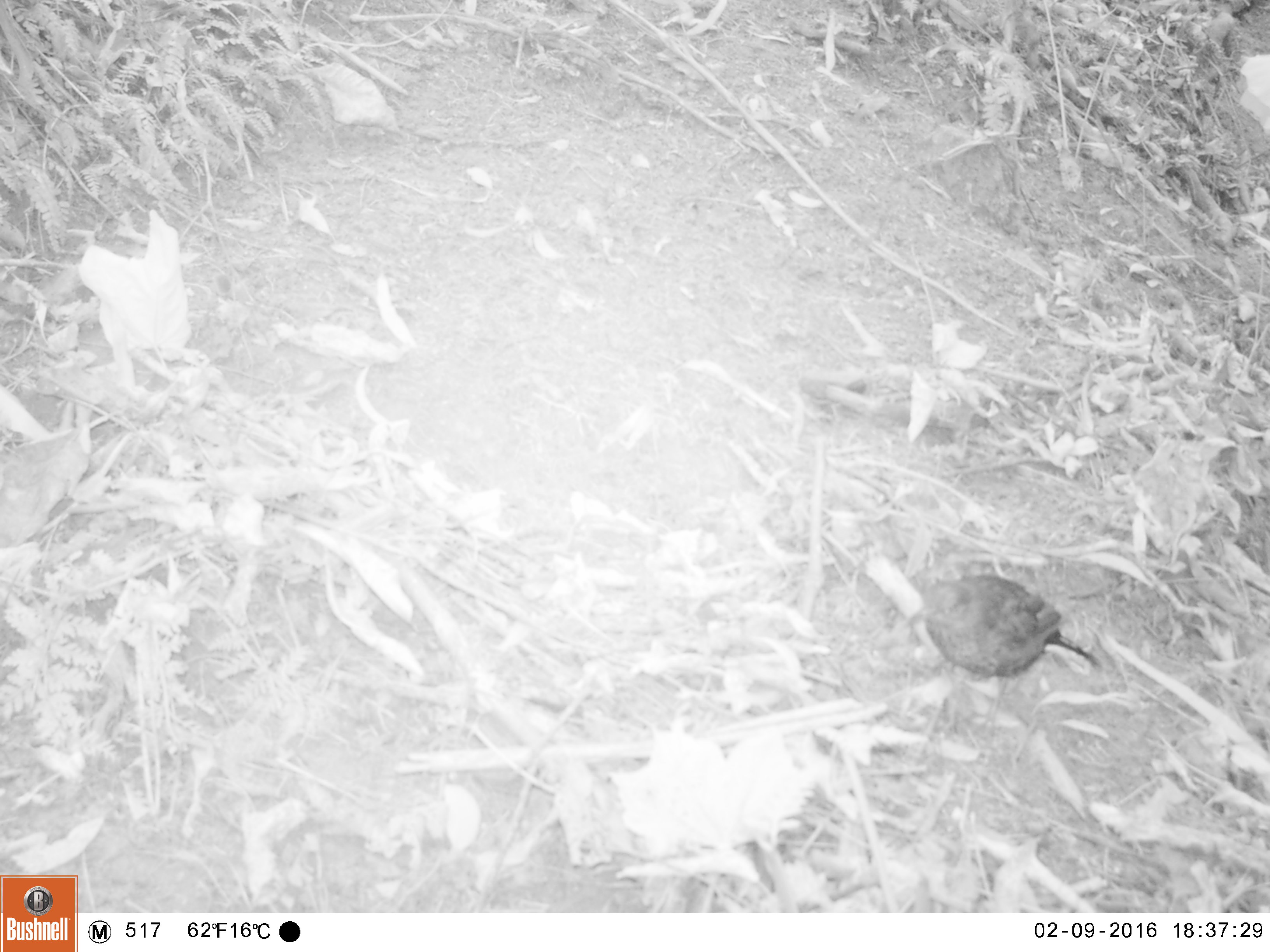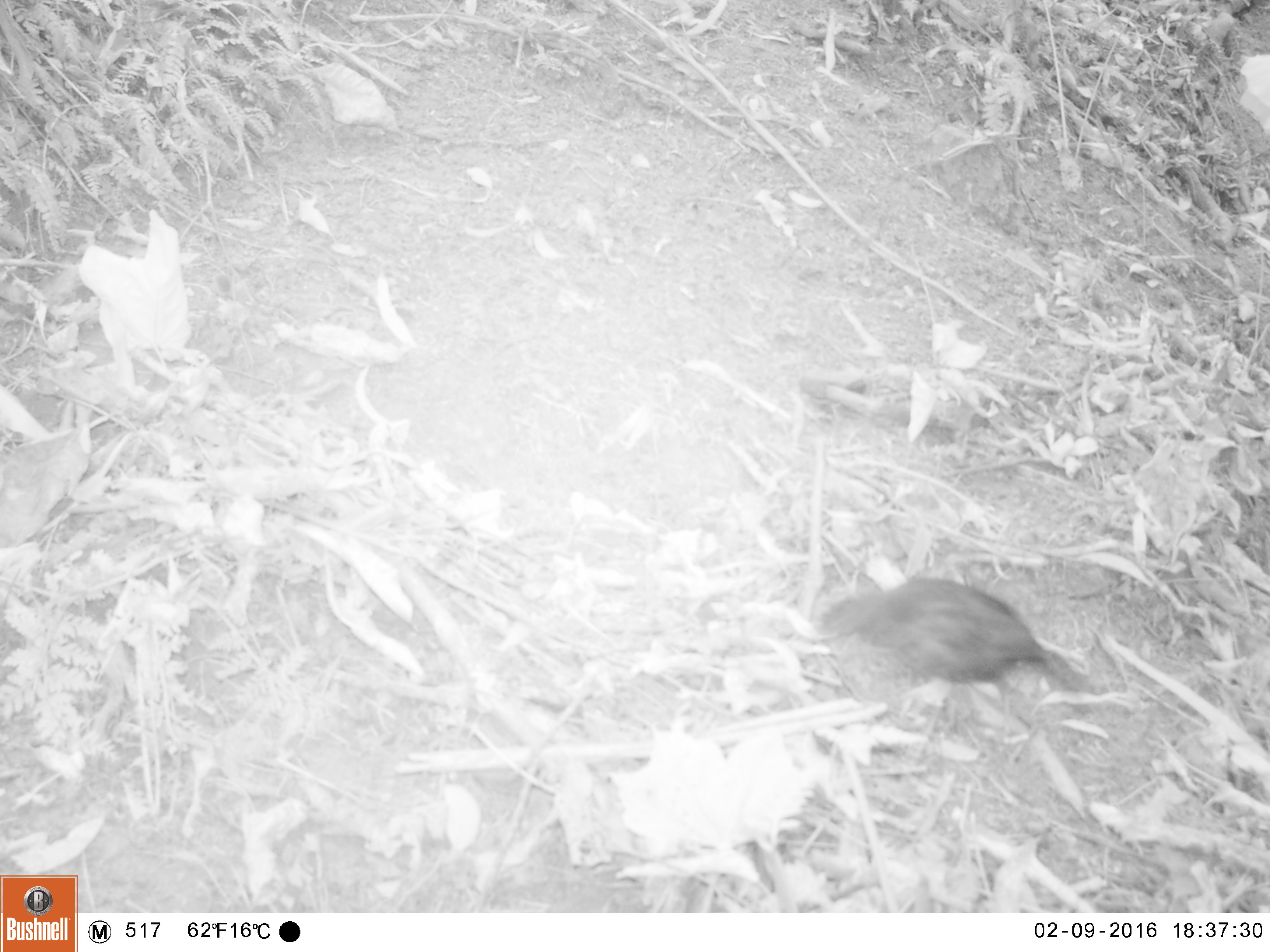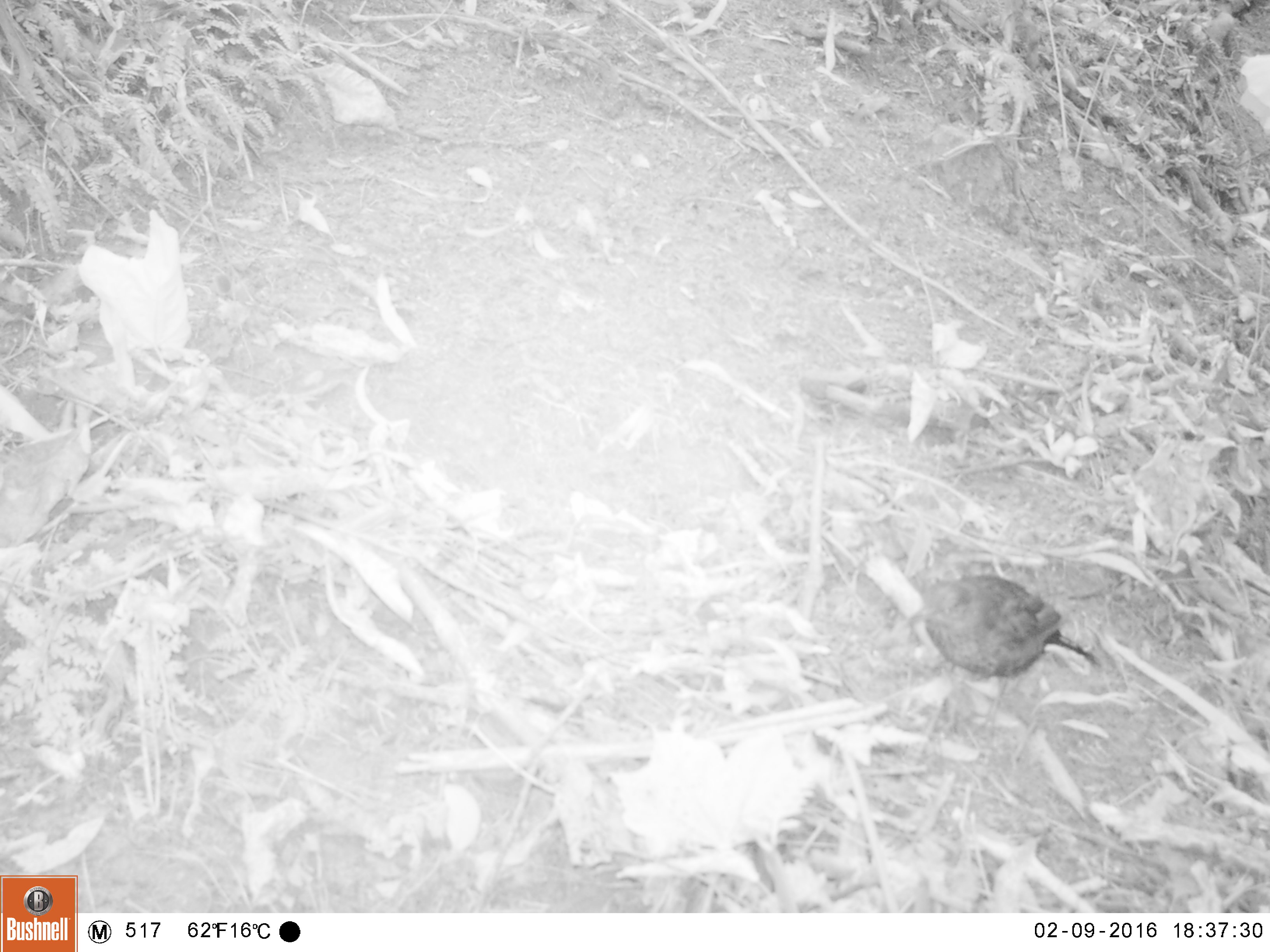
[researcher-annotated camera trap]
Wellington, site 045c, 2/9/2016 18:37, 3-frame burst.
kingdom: Animalia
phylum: Chordata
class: Aves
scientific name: Aves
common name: bird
Bird (Aves).